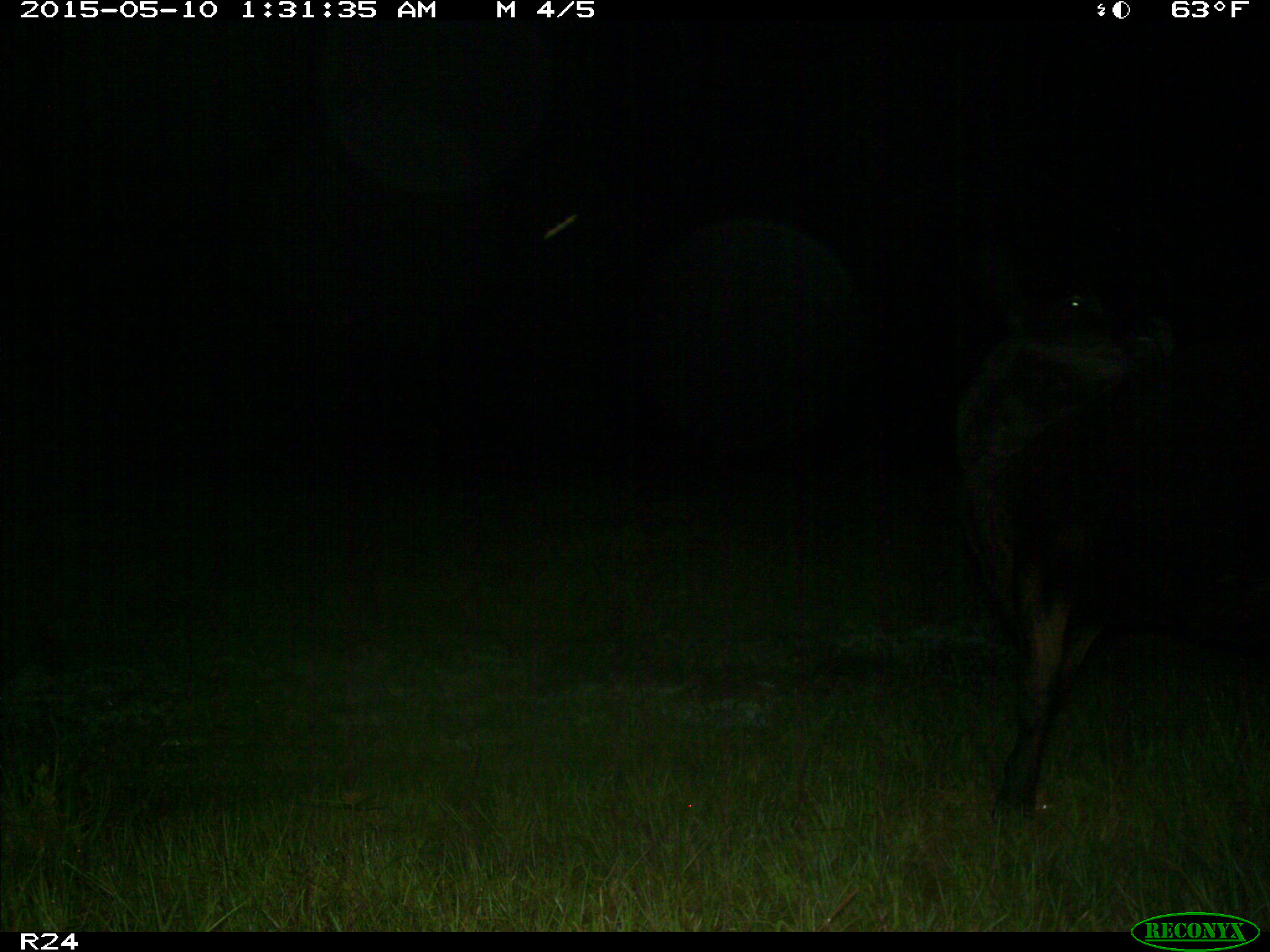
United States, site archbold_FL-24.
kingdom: Animalia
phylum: Chordata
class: Mammalia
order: Artiodactyla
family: Bovidae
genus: Bos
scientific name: Bos taurus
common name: domestic cow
Bos taurus (domestic cow).